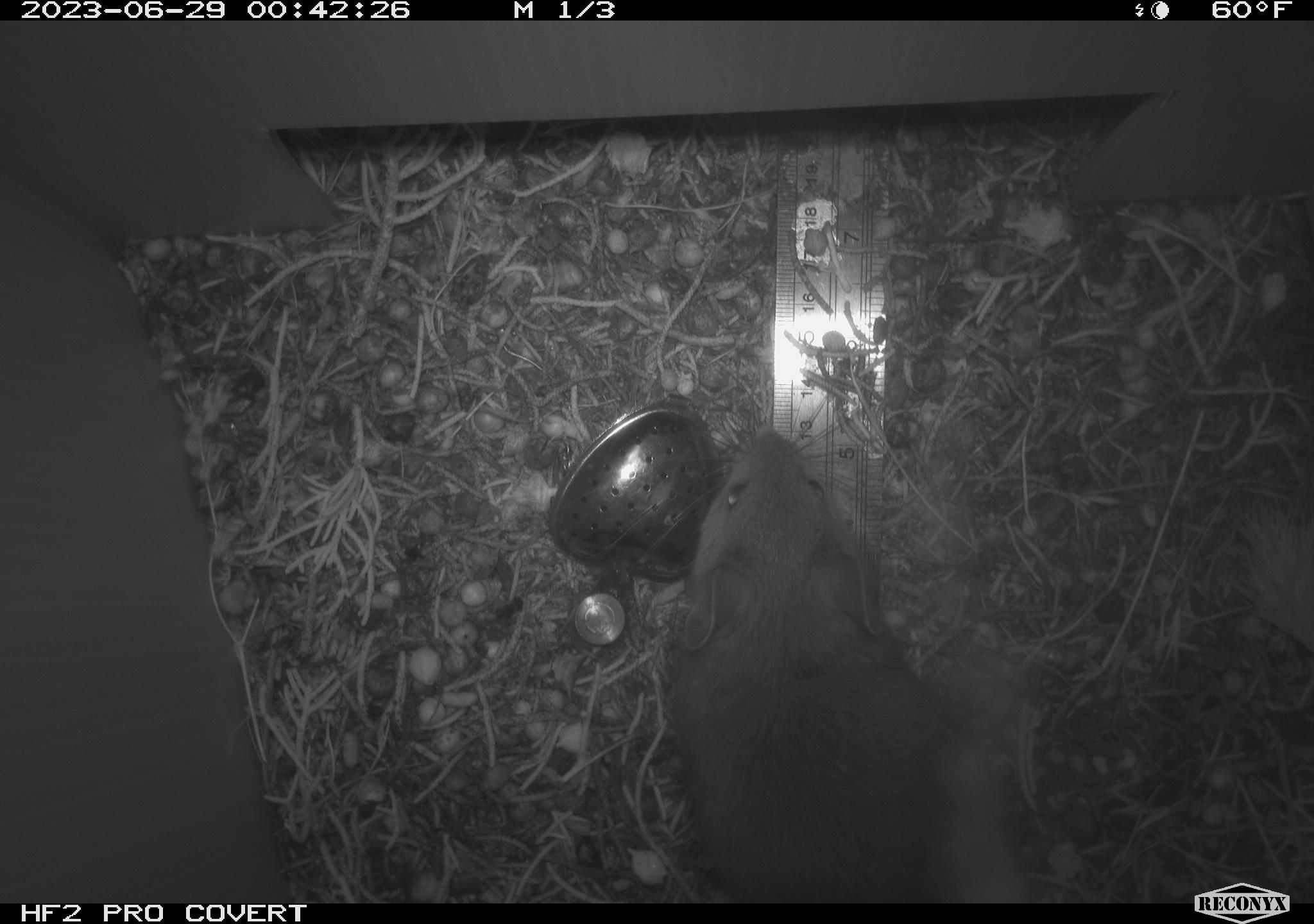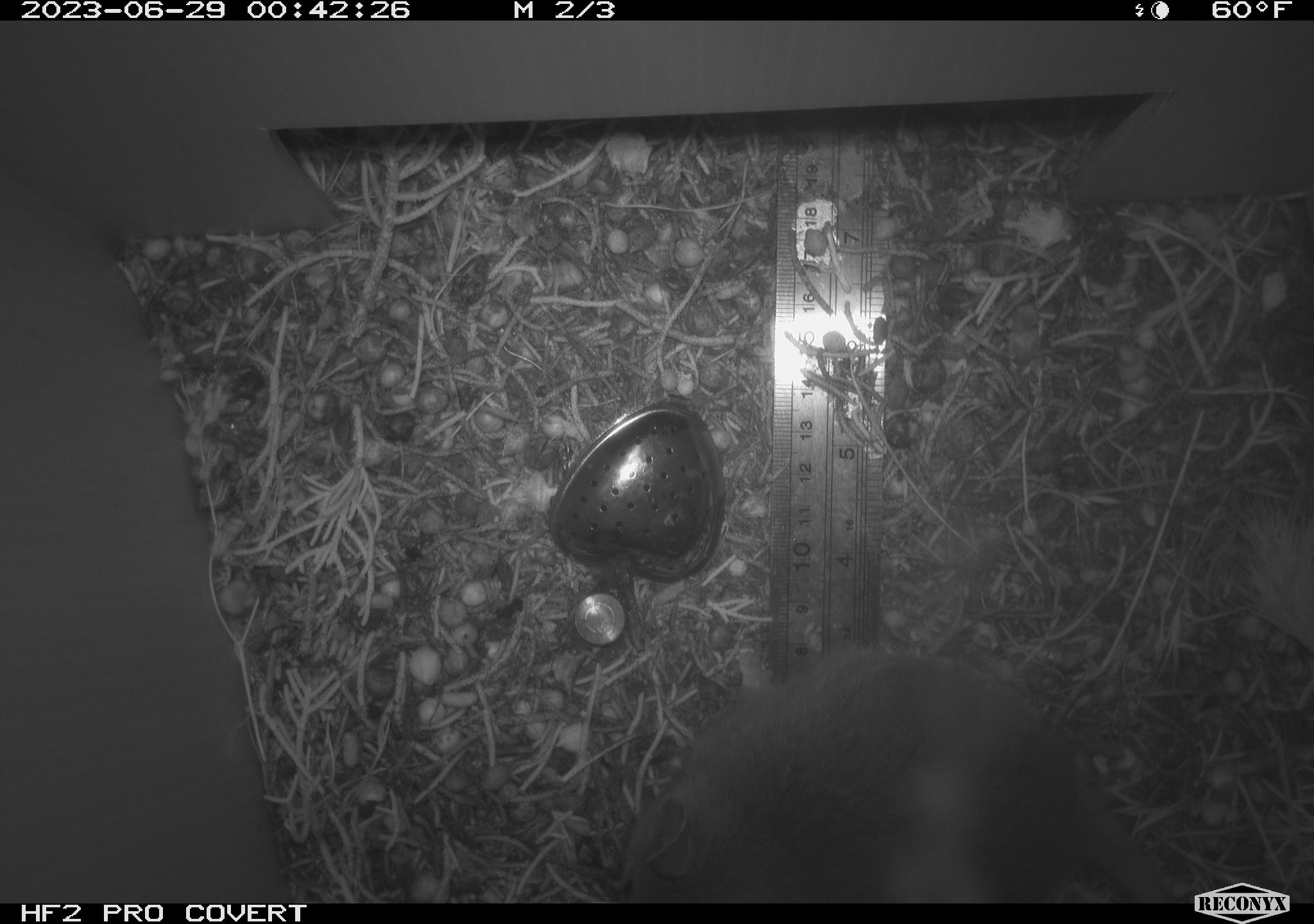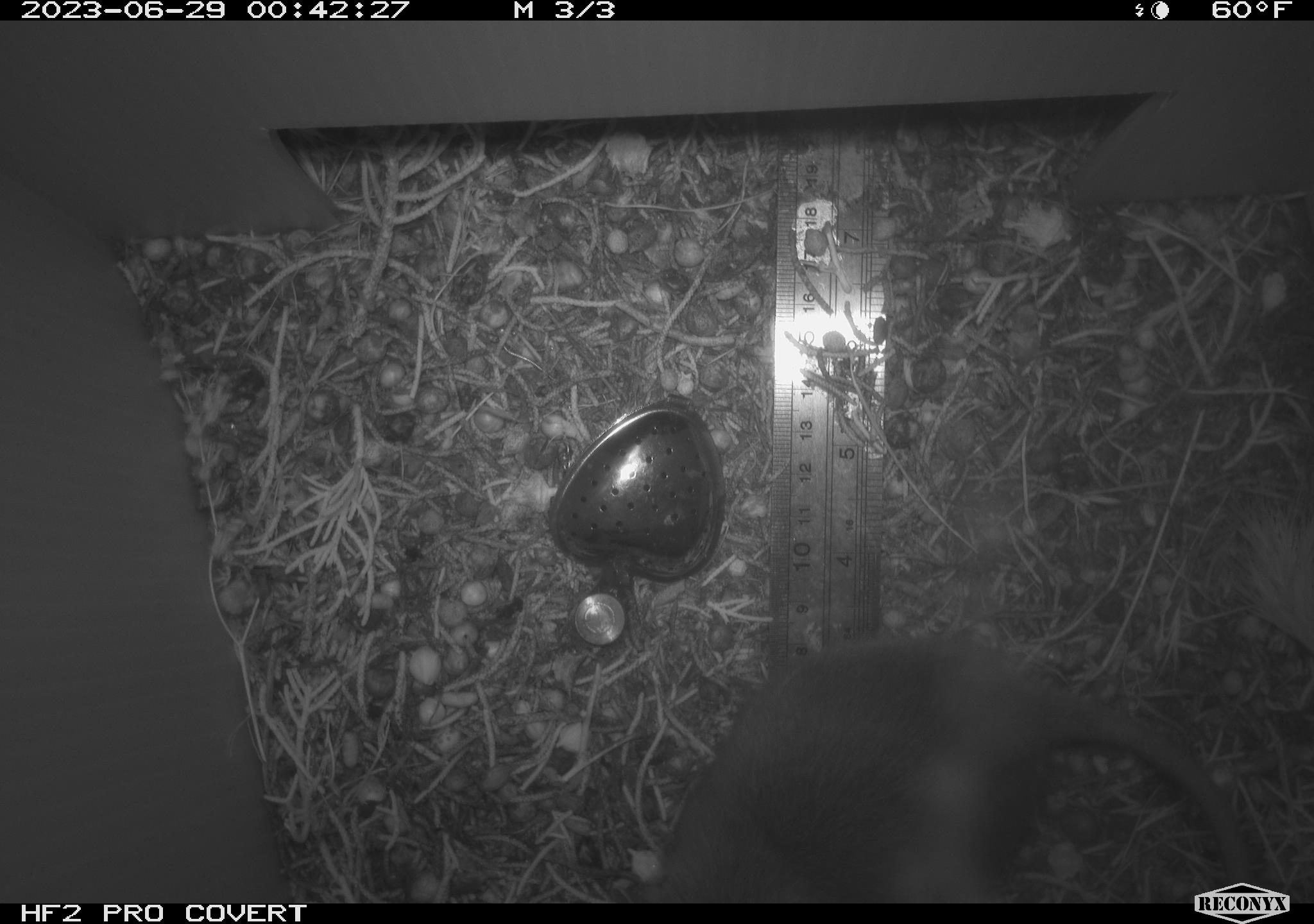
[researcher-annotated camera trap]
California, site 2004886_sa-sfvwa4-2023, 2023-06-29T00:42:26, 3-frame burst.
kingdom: Animalia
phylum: Chordata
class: Mammalia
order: Rodentia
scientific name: Rodentia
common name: rodent